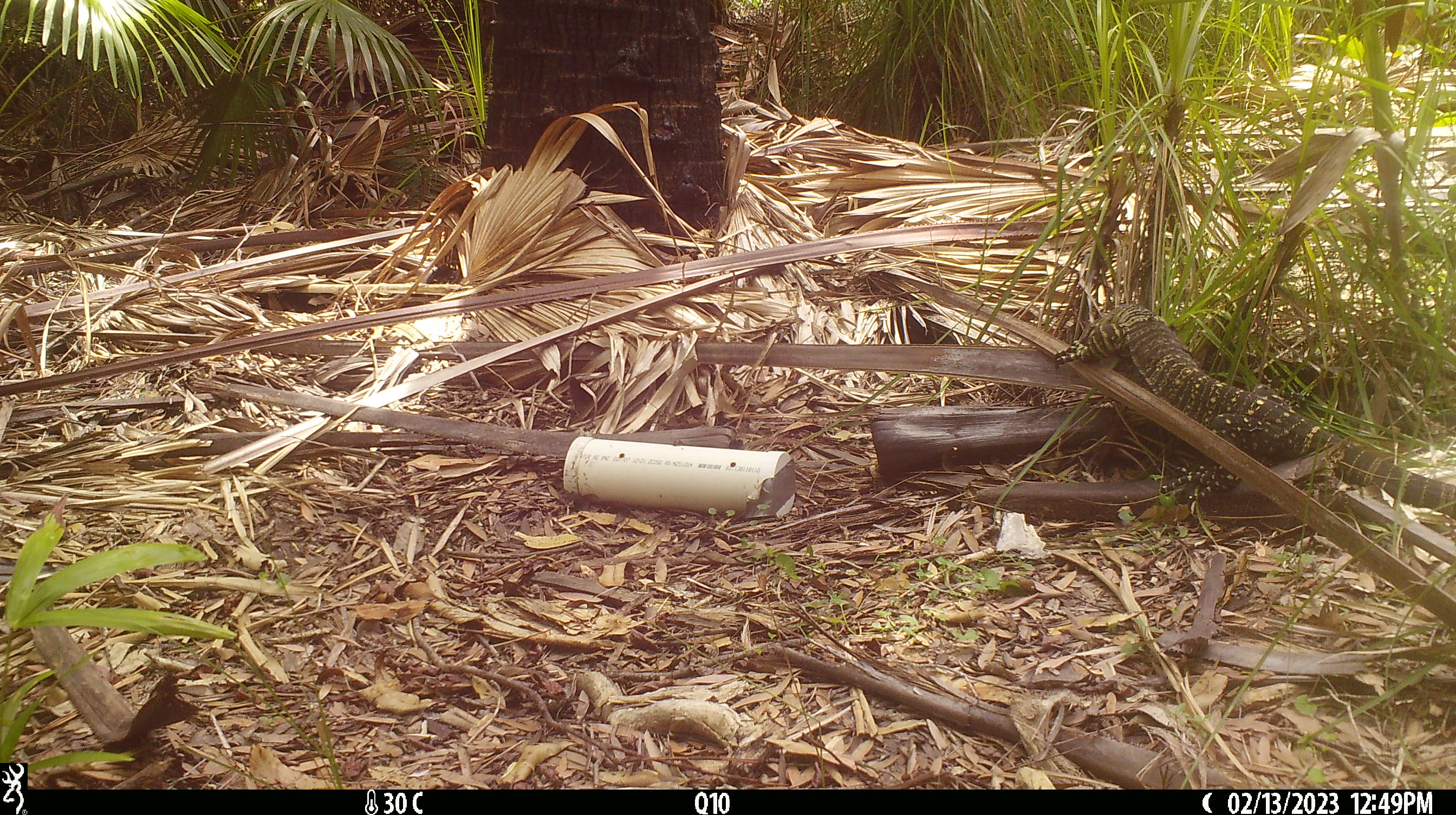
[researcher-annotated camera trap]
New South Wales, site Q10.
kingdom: Animalia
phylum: Chordata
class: Reptilia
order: Squamata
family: Varanidae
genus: Varanus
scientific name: Varanus varius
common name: lace monitor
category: goanna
Goanna (lace monitor) (Varanus varius).